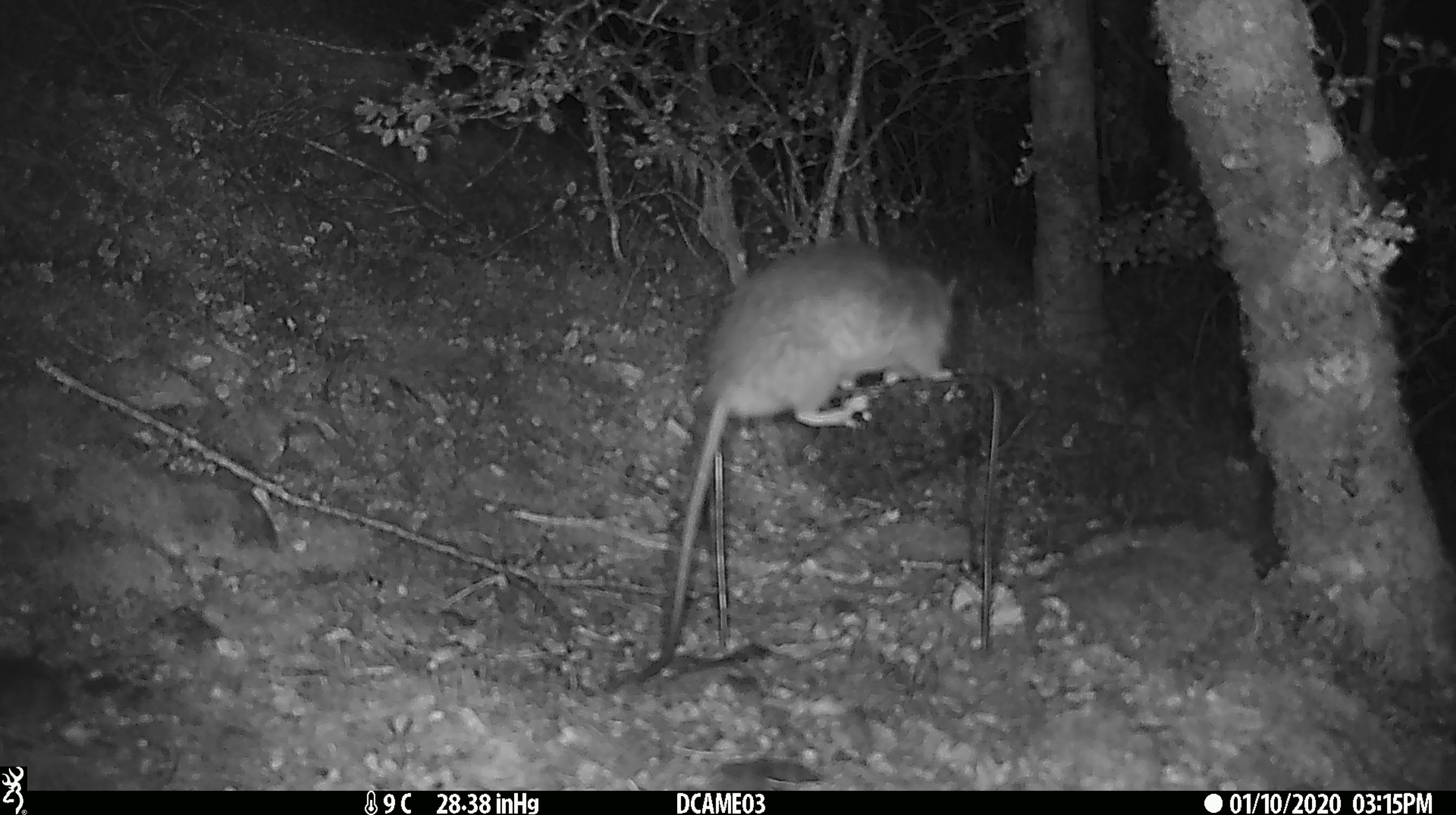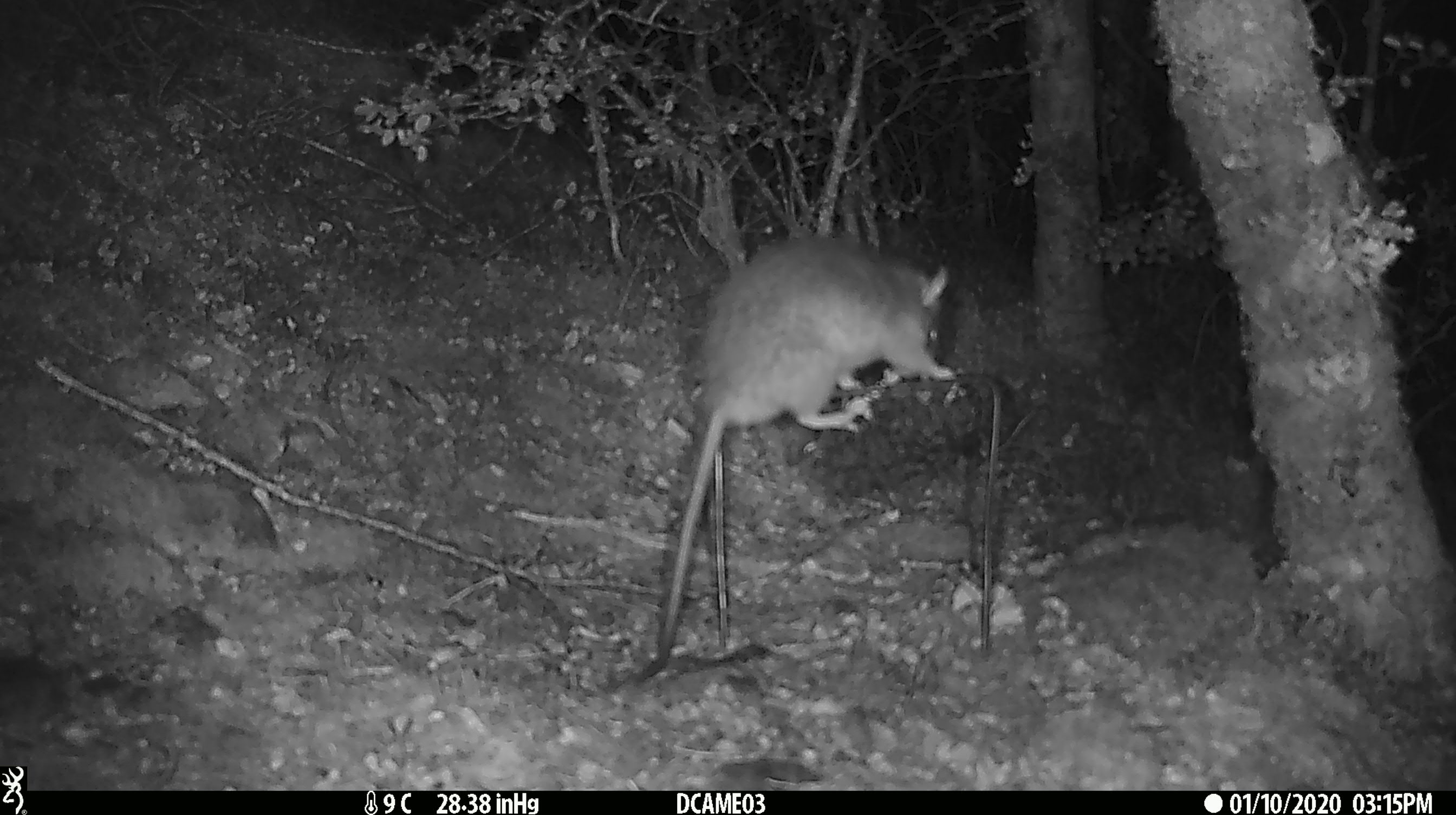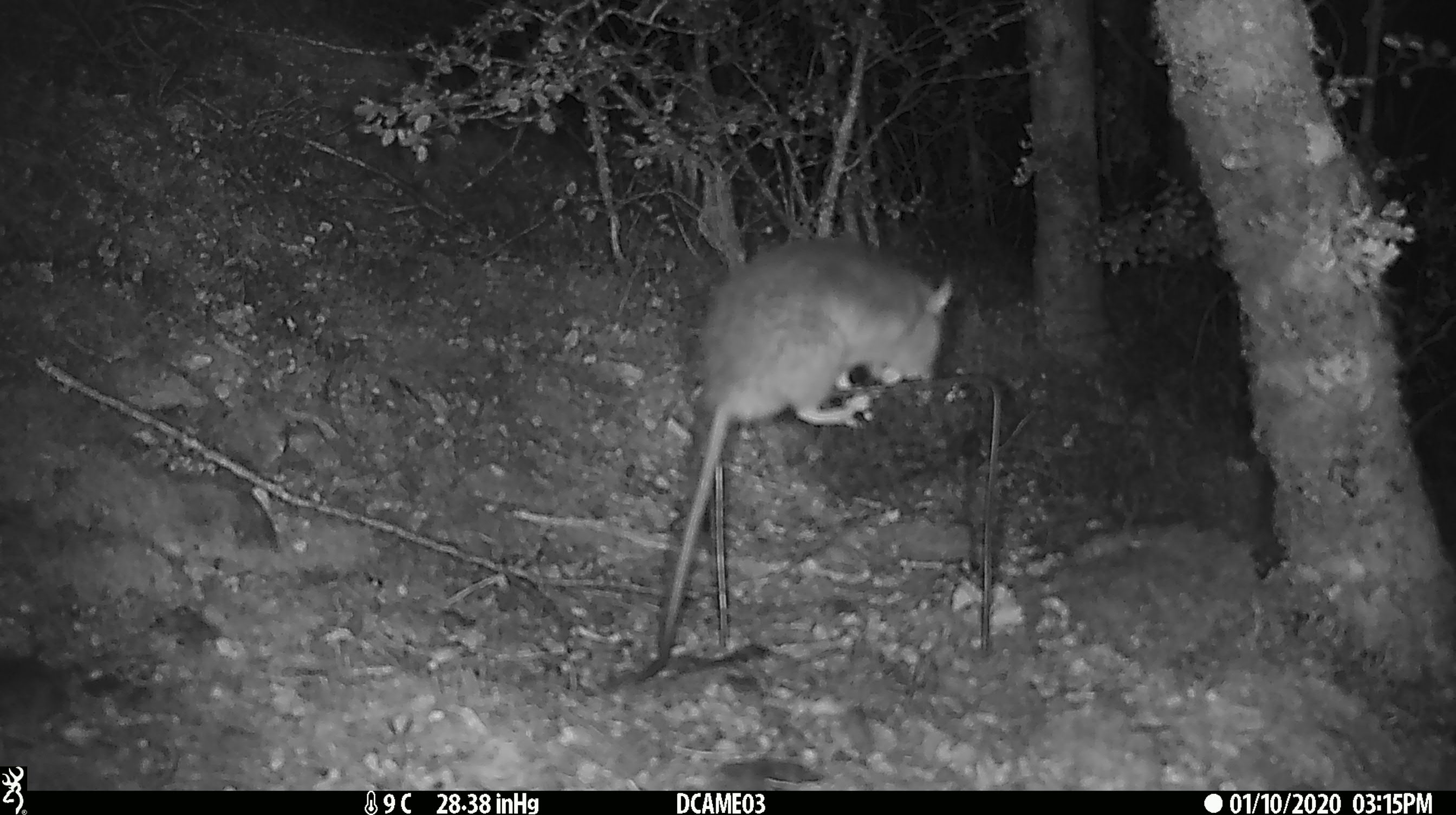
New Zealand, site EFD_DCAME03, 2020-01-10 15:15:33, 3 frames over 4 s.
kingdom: Animalia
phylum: Chordata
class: Mammalia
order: Rodentia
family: Muridae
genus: Rattus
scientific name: Rattus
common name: rat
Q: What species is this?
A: Rat (Rattus).